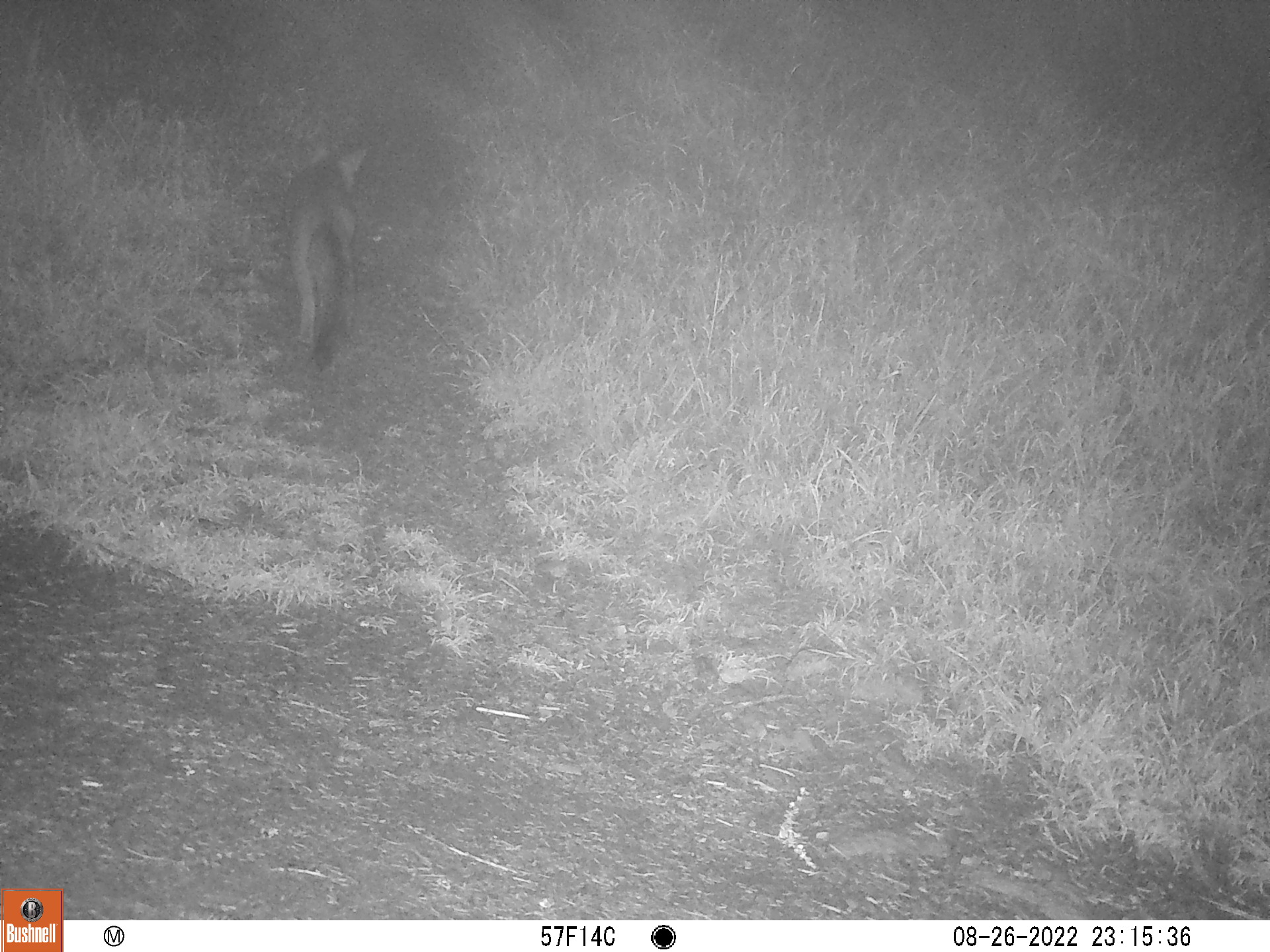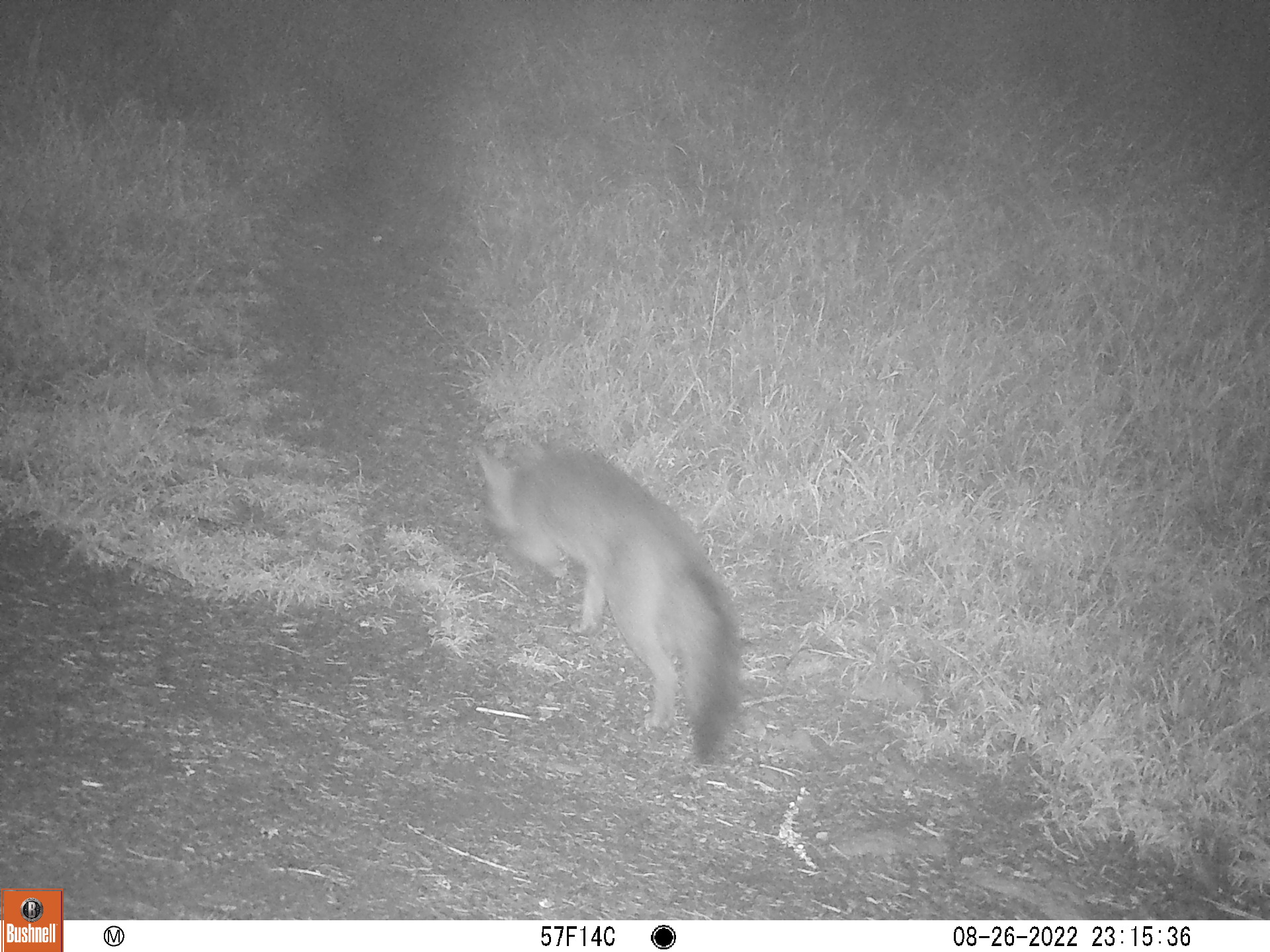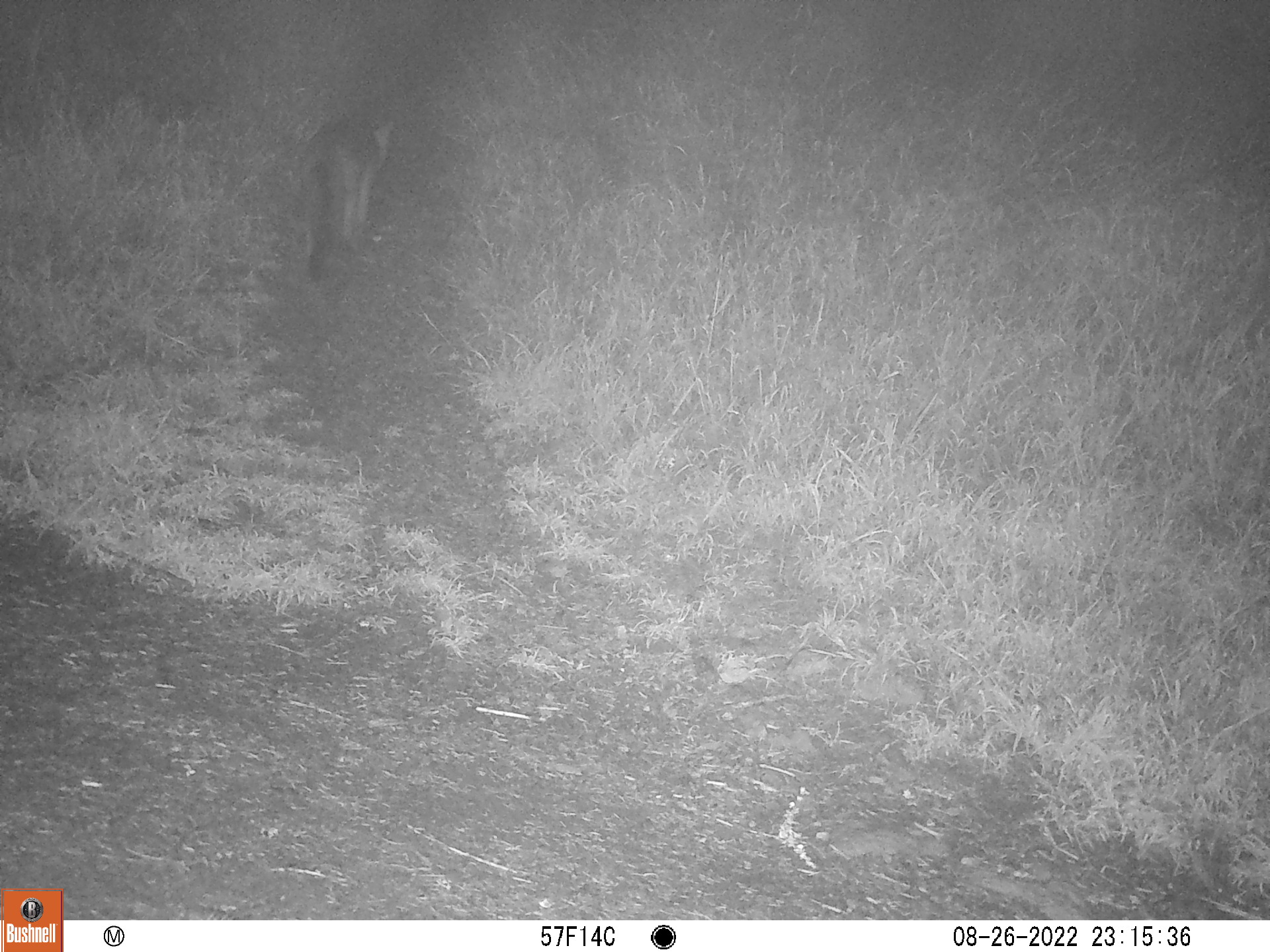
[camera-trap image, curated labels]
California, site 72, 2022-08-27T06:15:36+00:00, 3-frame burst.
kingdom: Animalia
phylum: Chordata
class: Mammalia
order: Carnivora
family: Canidae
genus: Urocyon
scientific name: Urocyon cinereoargenteus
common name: gray fox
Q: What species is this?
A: Gray fox (Urocyon cinereoargenteus).